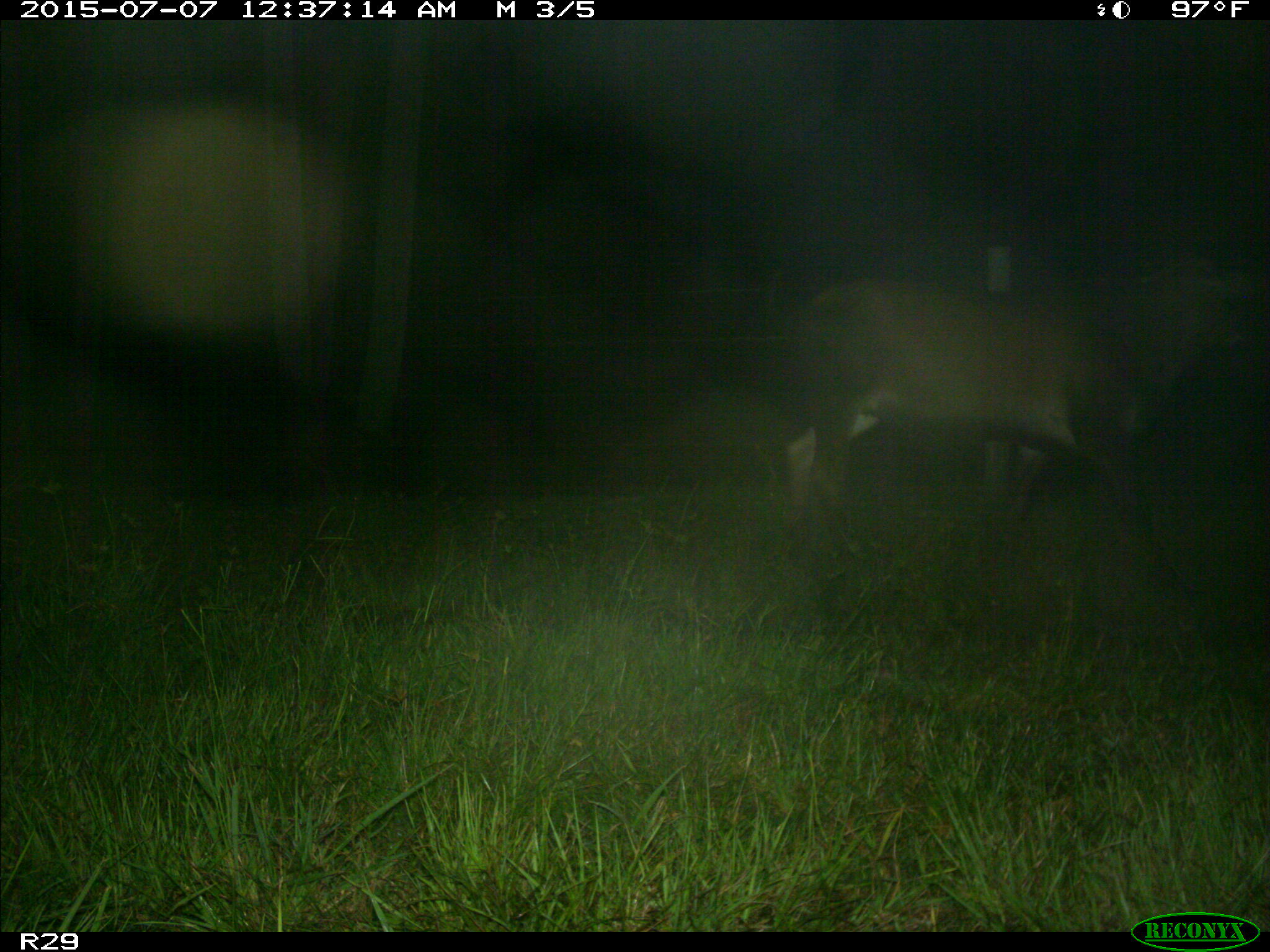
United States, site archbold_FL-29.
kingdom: Animalia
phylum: Chordata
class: Mammalia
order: Artiodactyla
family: Bovidae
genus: Bos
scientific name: Bos taurus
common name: domestic cow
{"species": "Bos taurus (domestic cow)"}